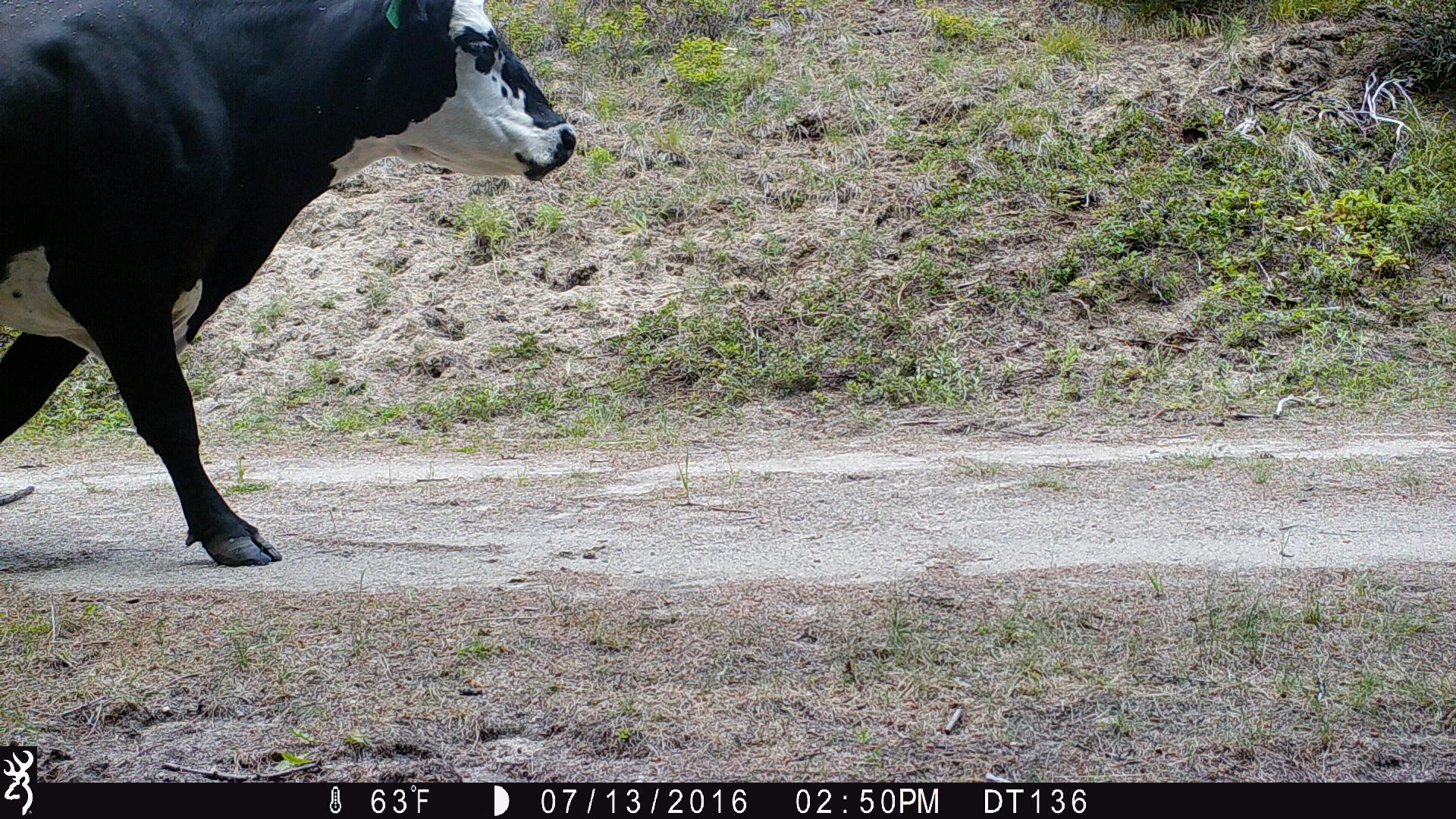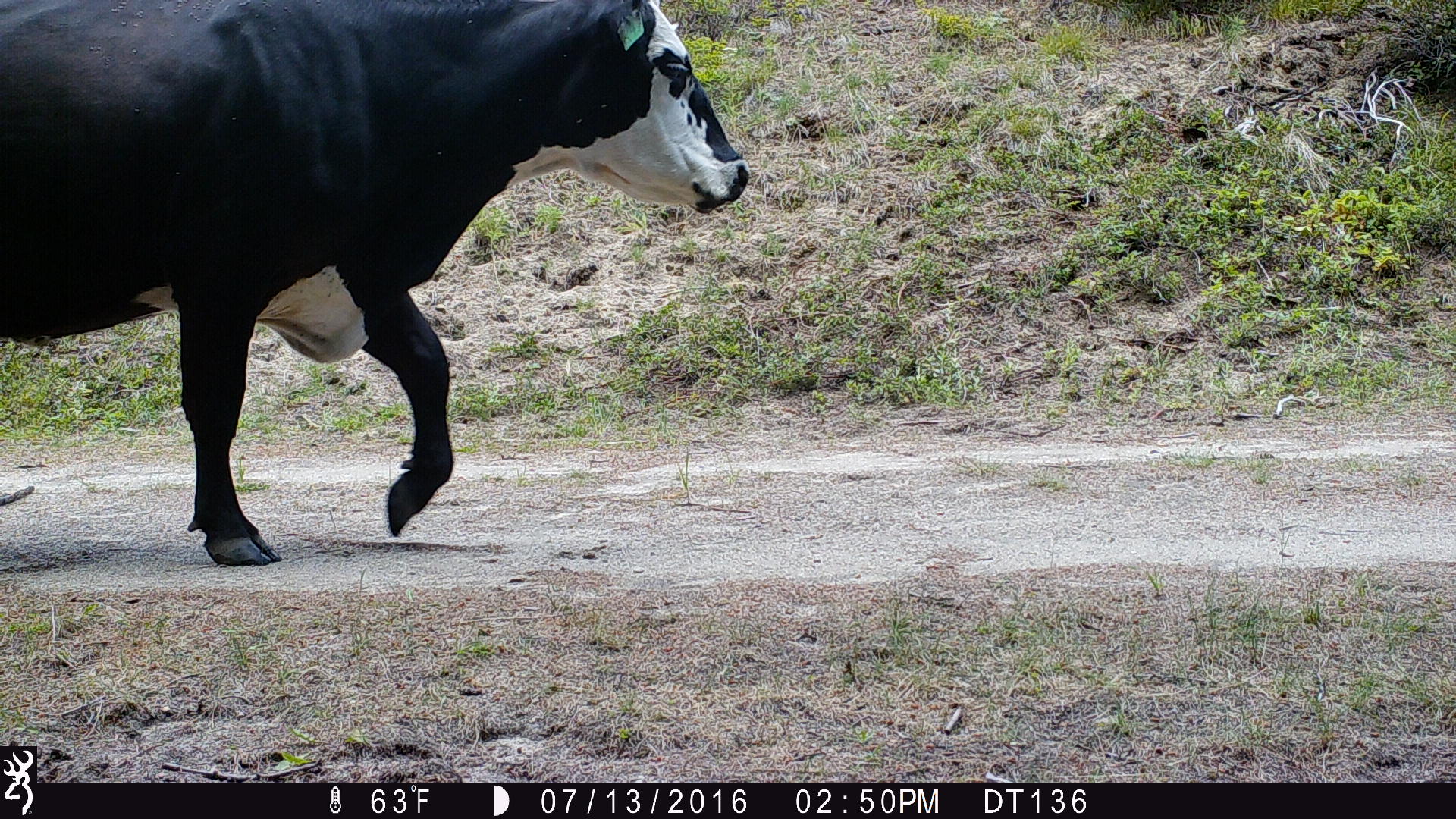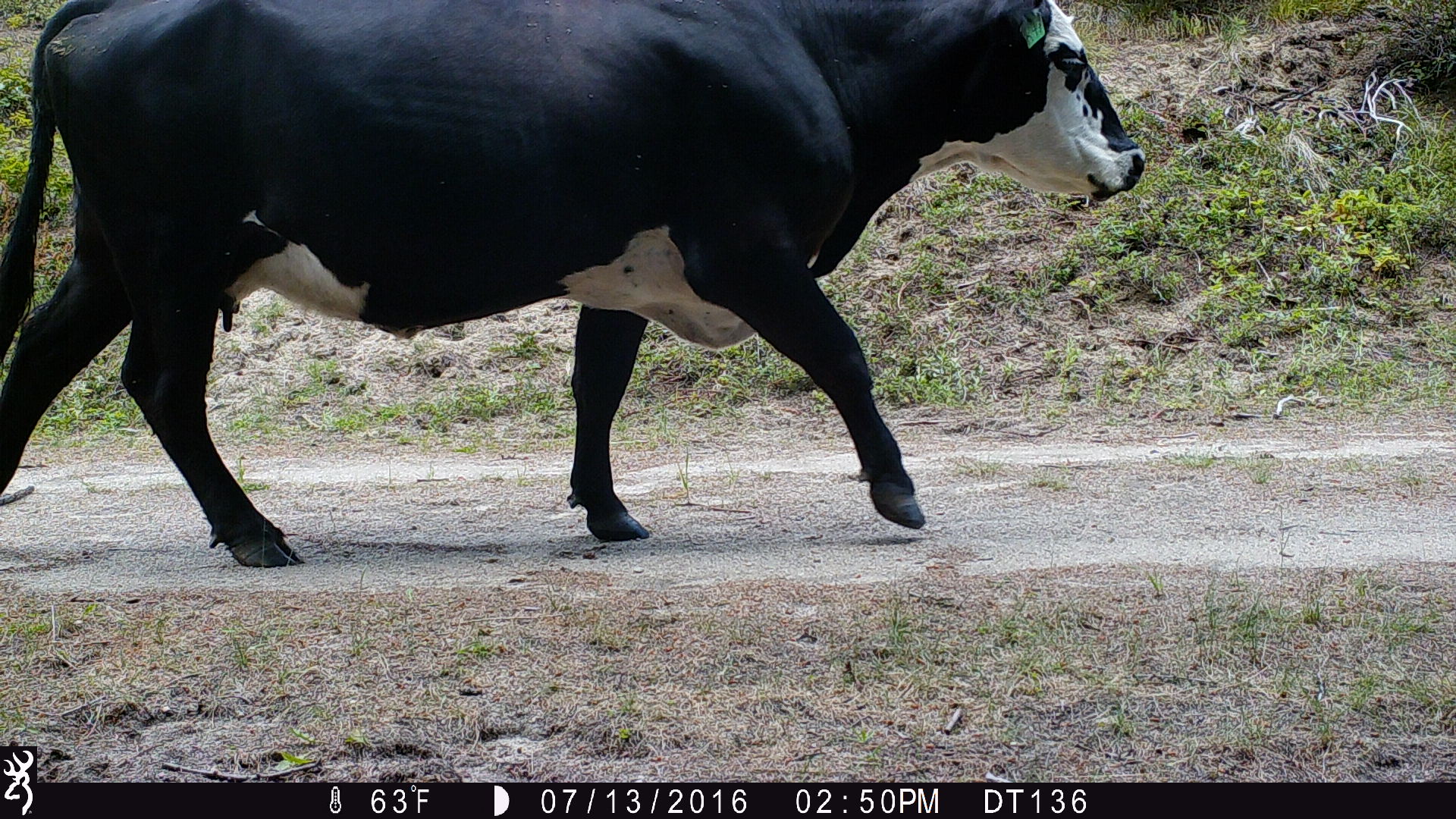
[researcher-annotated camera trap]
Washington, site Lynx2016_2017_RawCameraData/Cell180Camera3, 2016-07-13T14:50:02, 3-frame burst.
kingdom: Animalia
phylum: Chordata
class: Mammalia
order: Artiodactyla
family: Bovidae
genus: Bos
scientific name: Bos taurus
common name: domestic cattle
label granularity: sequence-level